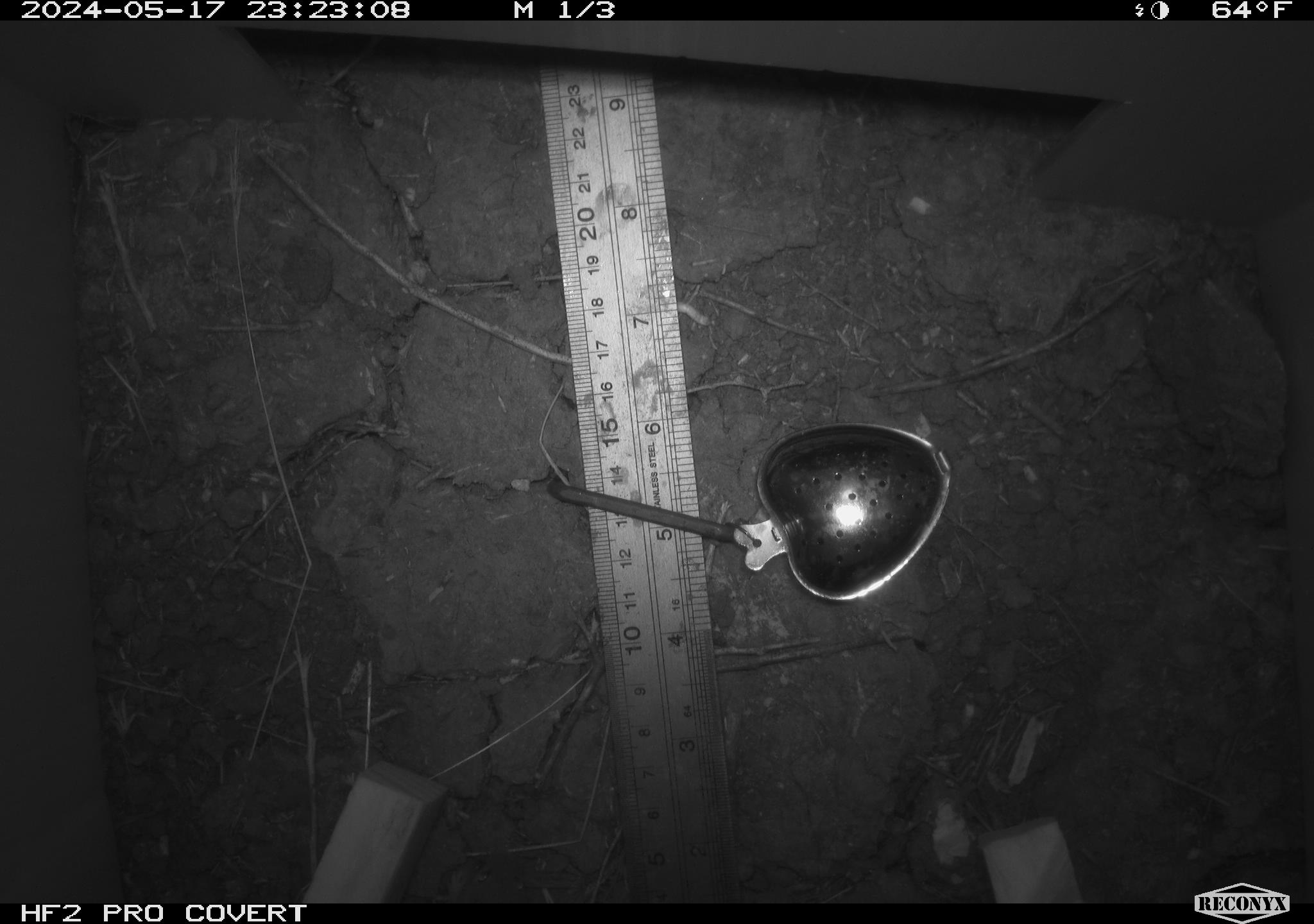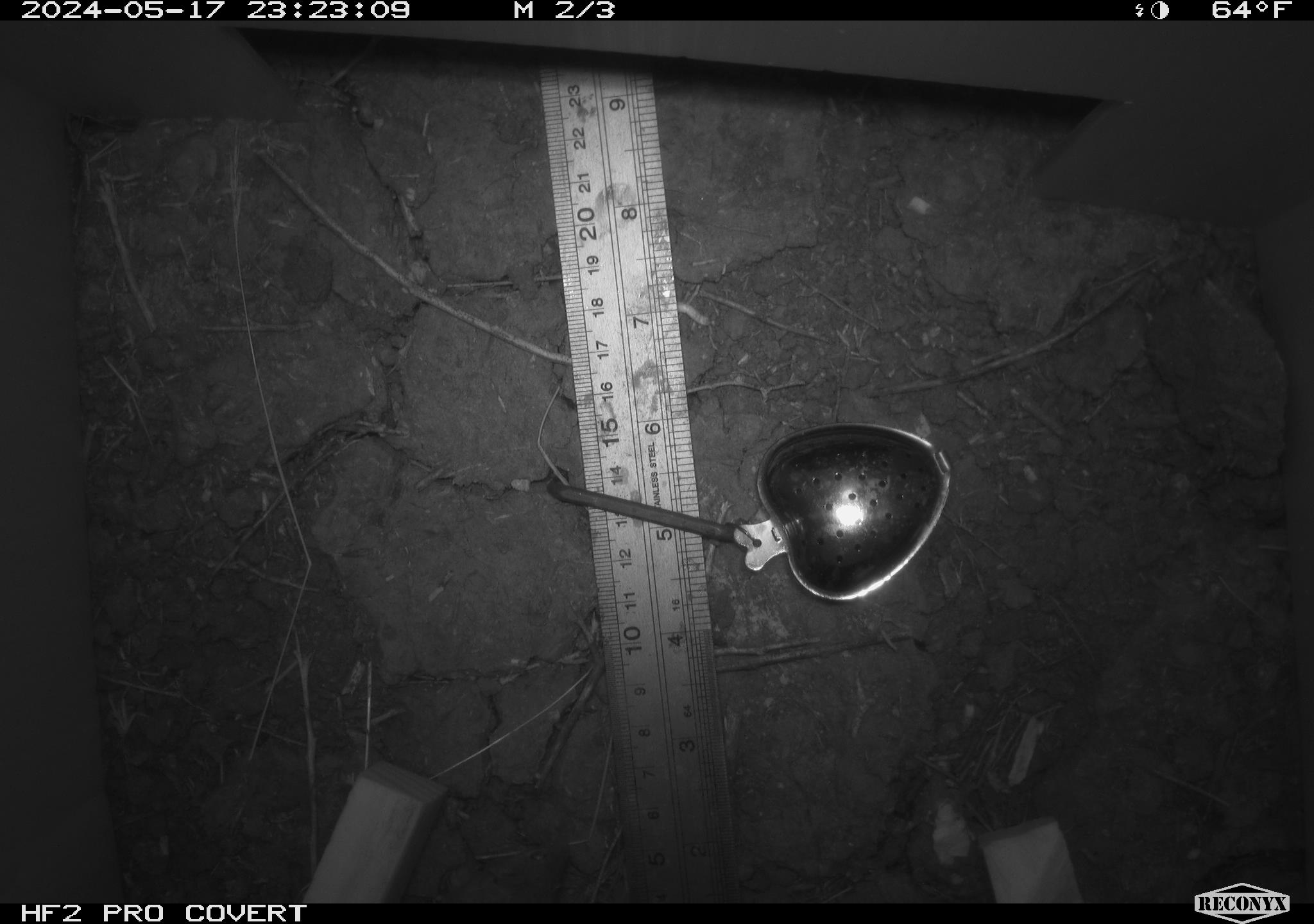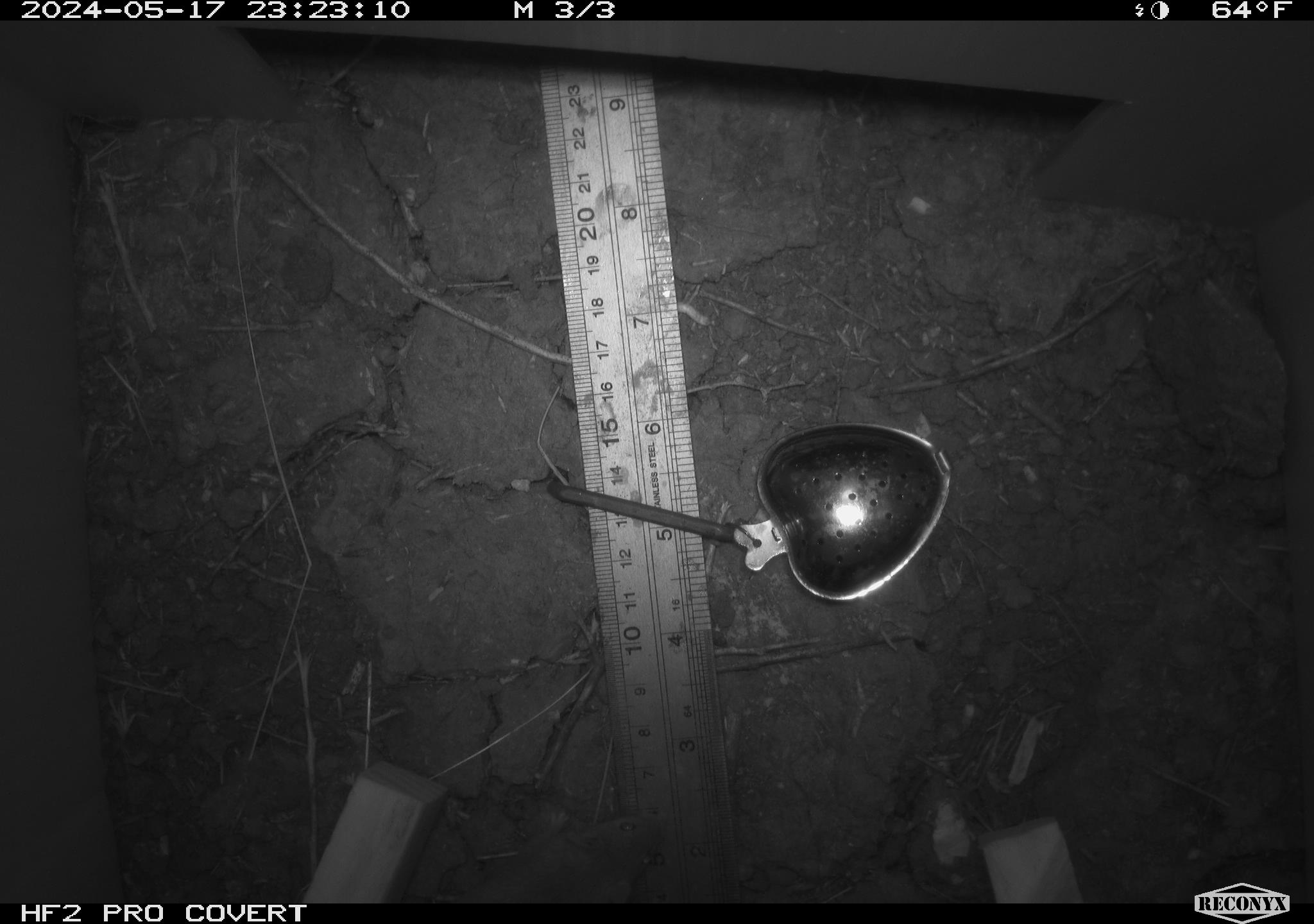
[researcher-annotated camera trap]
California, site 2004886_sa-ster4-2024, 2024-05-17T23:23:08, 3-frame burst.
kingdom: Animalia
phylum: Chordata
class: Mammalia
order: Rodentia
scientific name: Rodentia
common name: mouse species